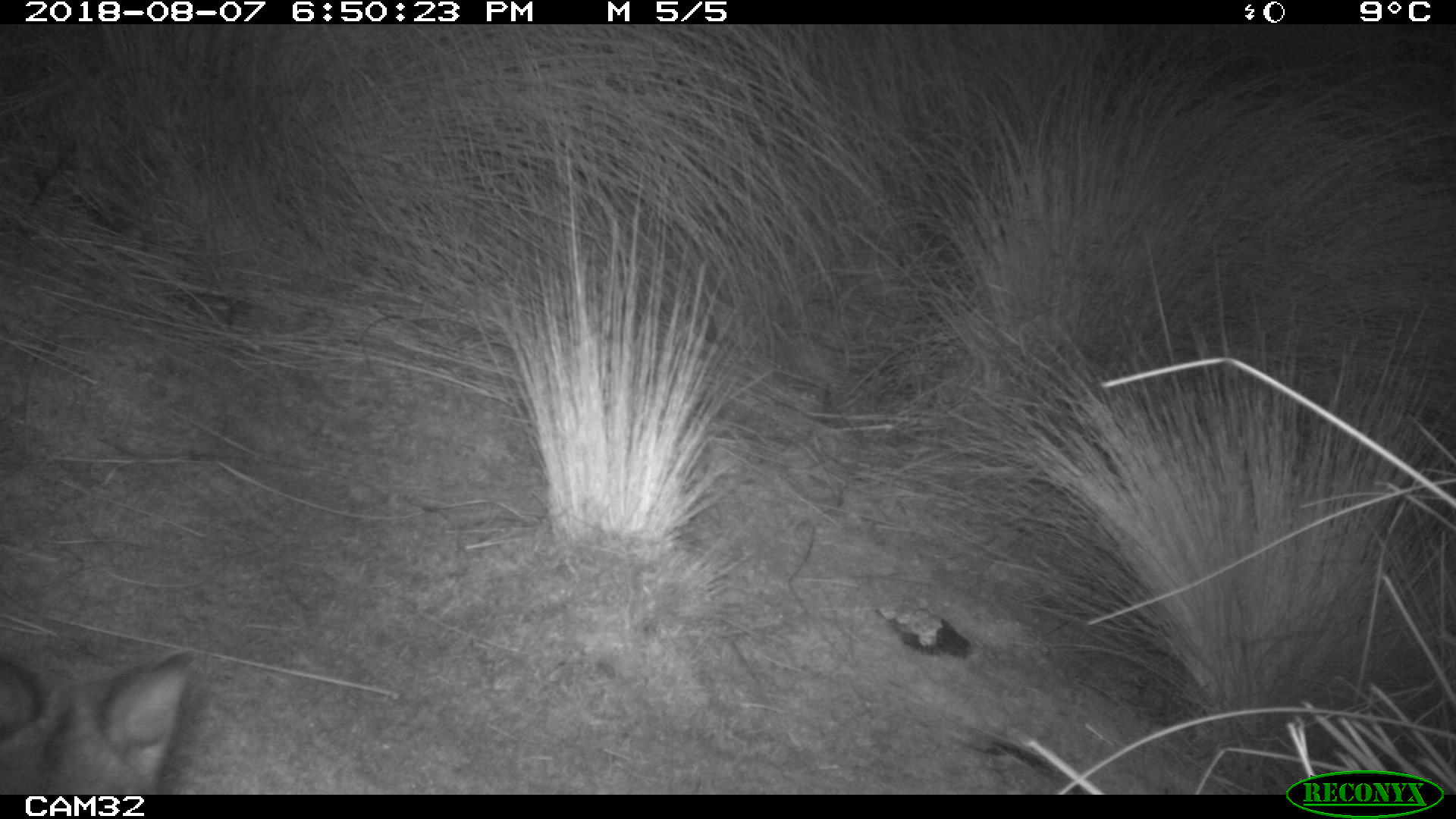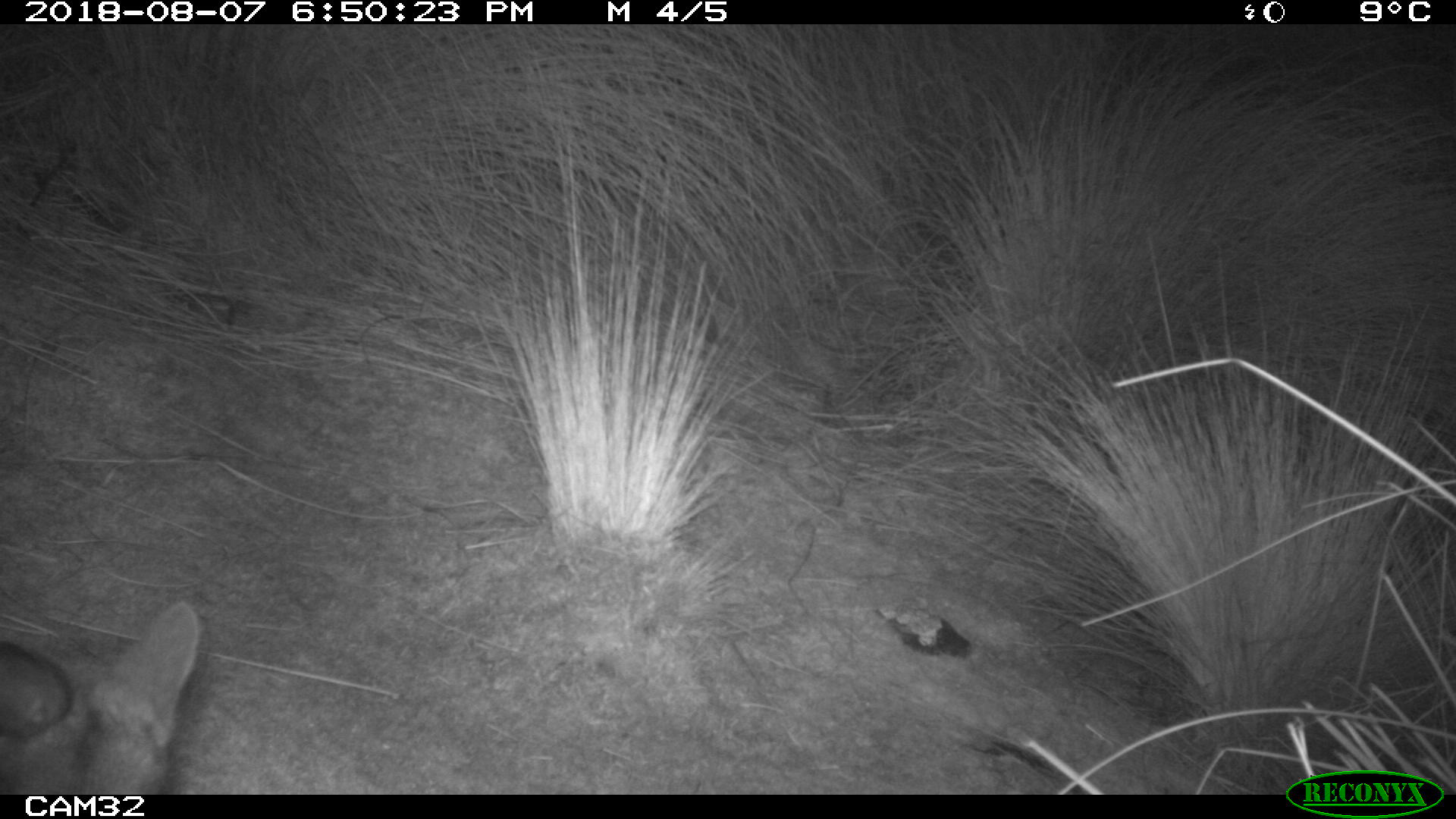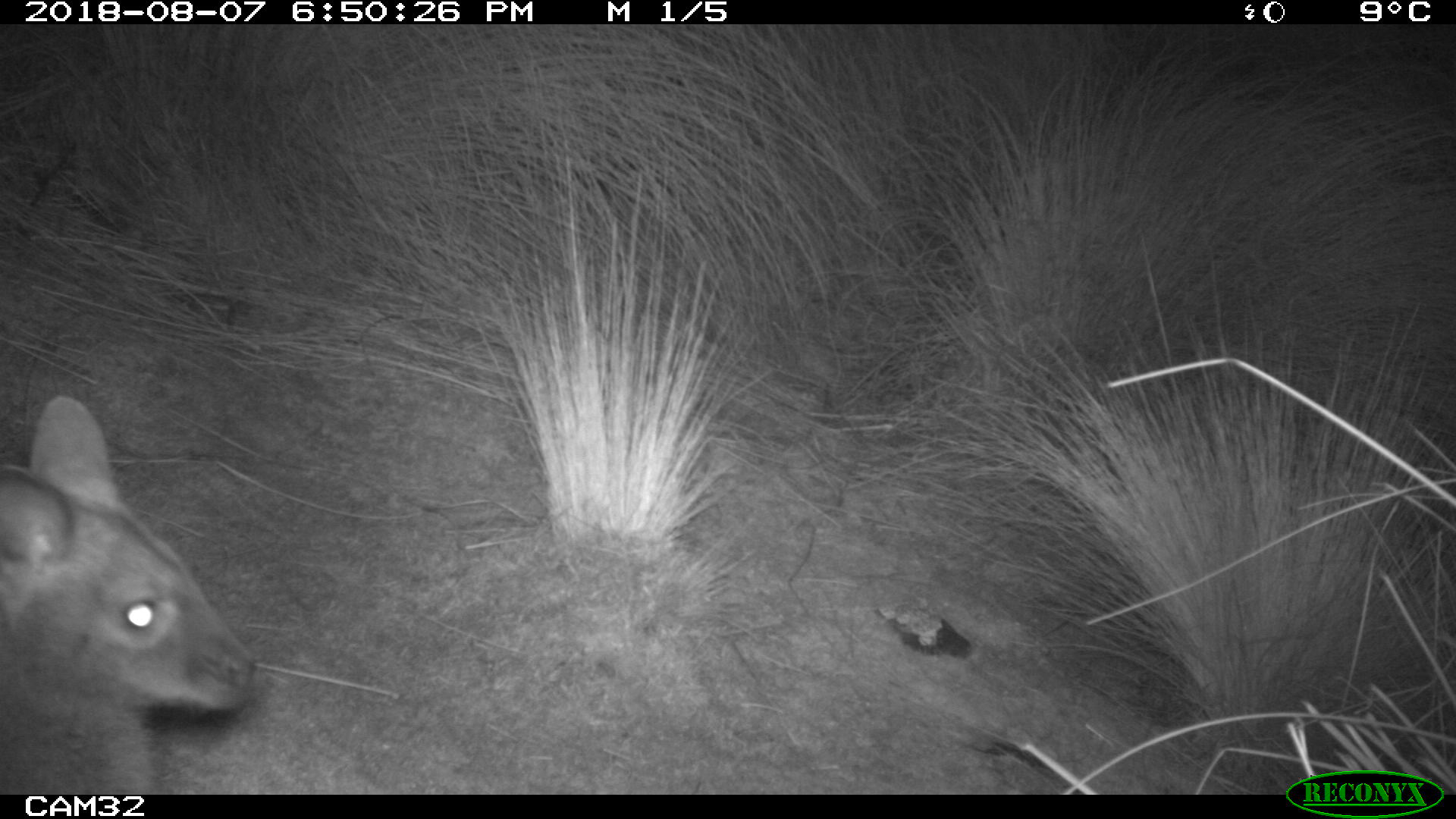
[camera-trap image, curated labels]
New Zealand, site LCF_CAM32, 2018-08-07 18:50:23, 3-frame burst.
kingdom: Animalia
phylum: Chordata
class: Mammalia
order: Diprotodontia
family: Macropodidae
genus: Notamacropus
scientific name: Notamacropus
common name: wallaby